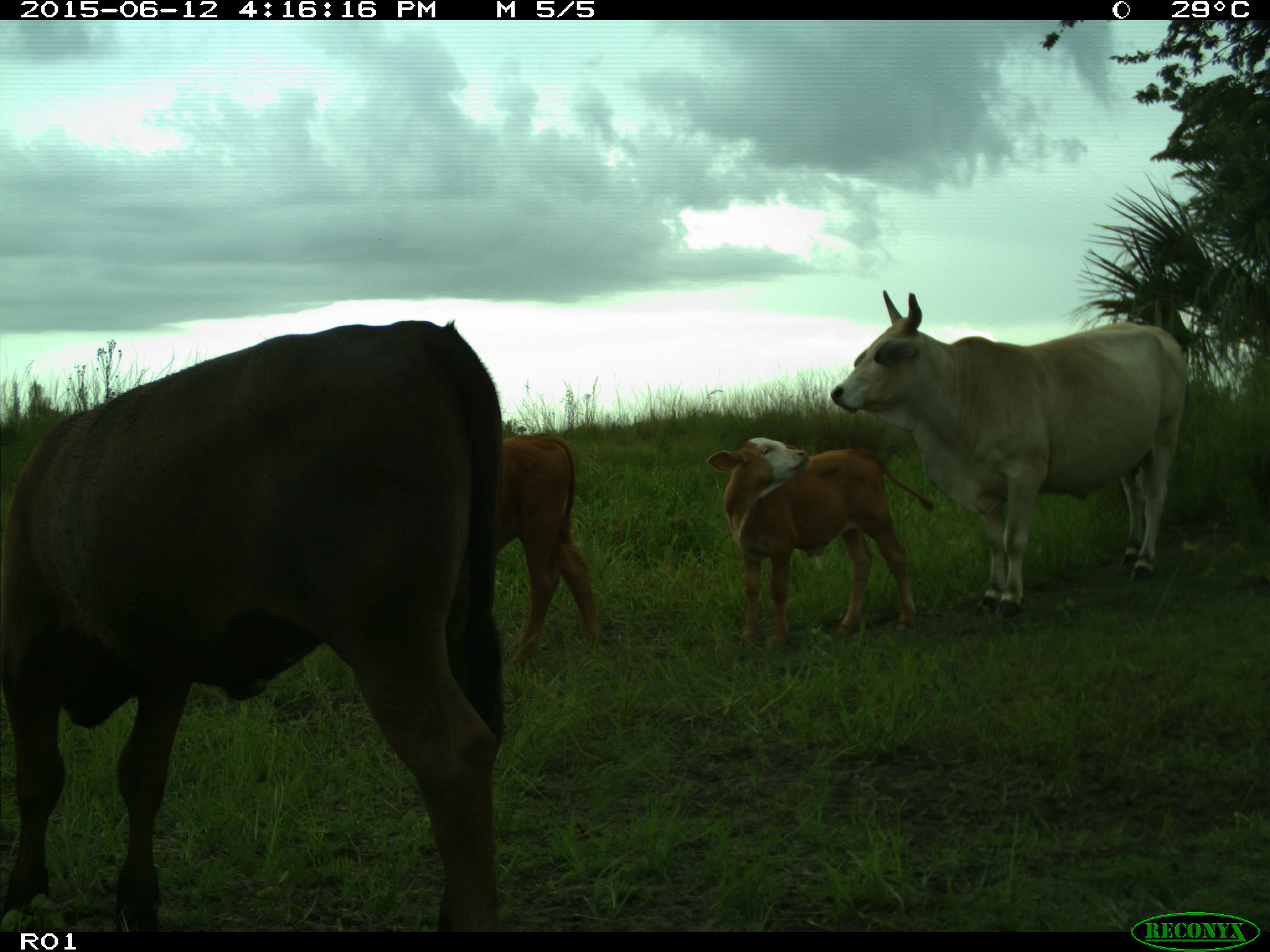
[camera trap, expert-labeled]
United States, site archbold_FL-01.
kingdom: Animalia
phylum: Chordata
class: Mammalia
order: Artiodactyla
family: Bovidae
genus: Bos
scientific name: Bos taurus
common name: domestic cow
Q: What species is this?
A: Bos taurus (domestic cow).